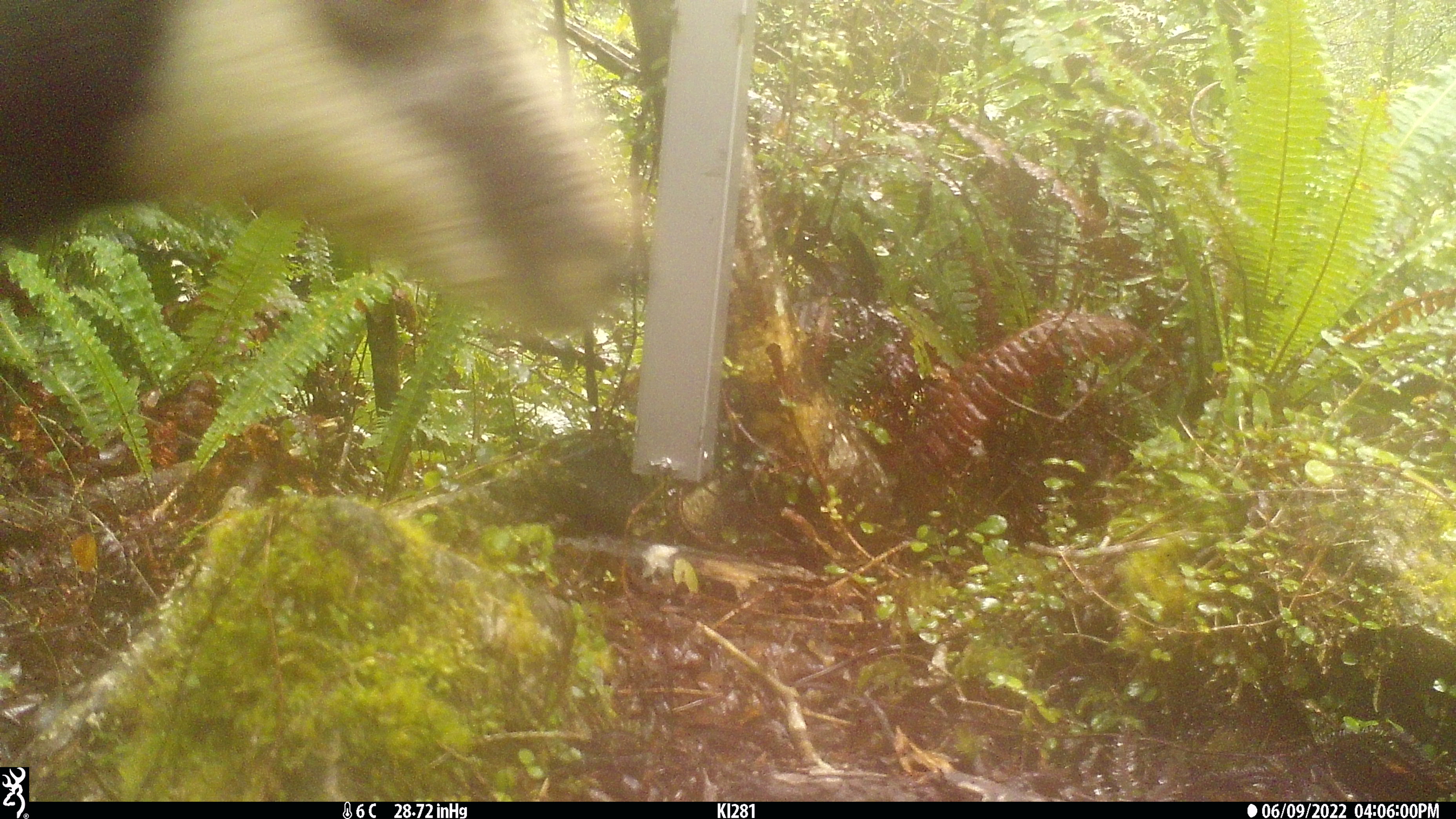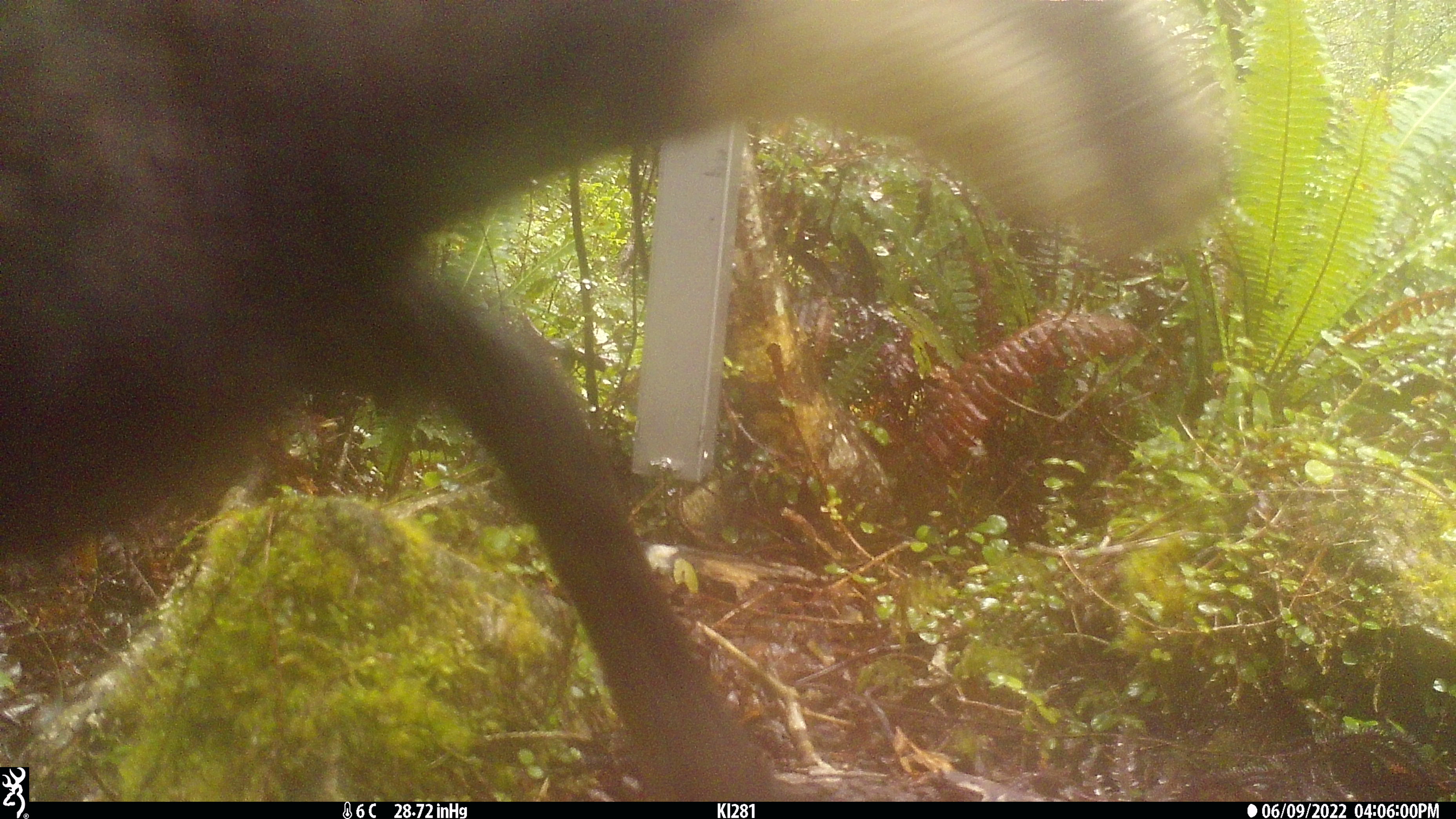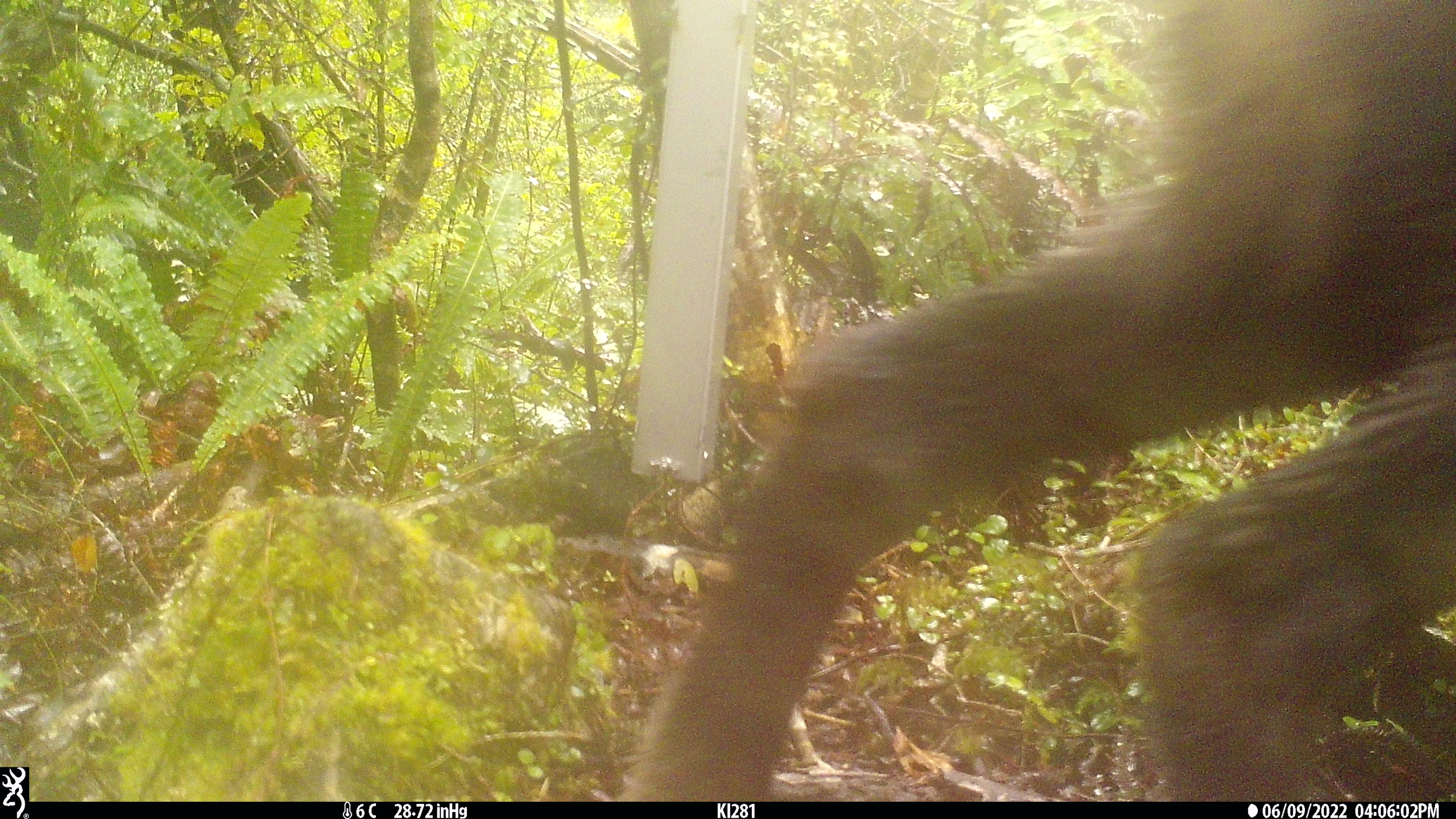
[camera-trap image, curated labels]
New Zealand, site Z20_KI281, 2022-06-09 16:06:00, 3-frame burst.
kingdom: Animalia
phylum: Chordata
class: Mammalia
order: Artiodactyla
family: Bovidae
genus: Rupicapra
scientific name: Rupicapra rupicapra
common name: alpine chamois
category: chamois